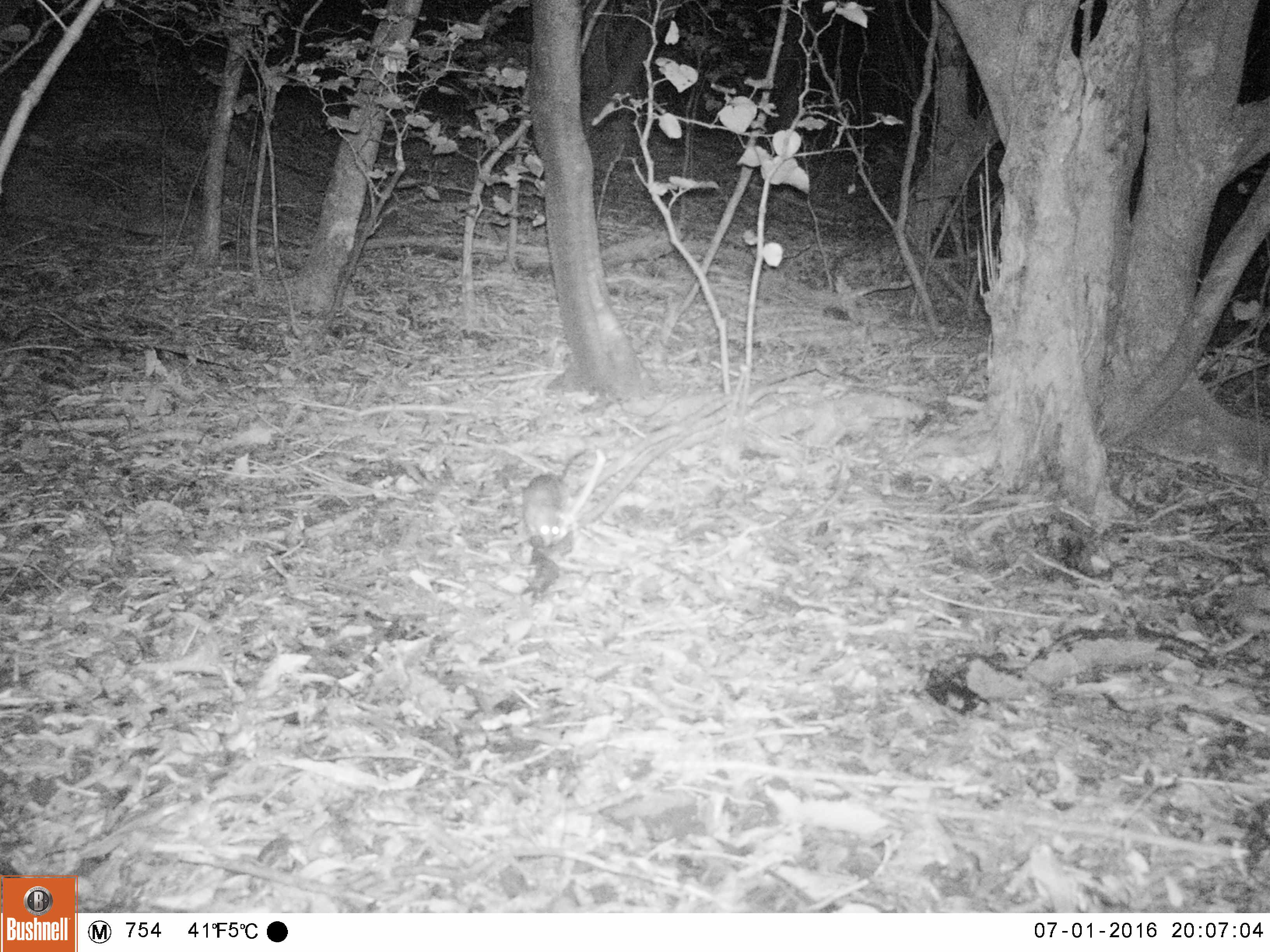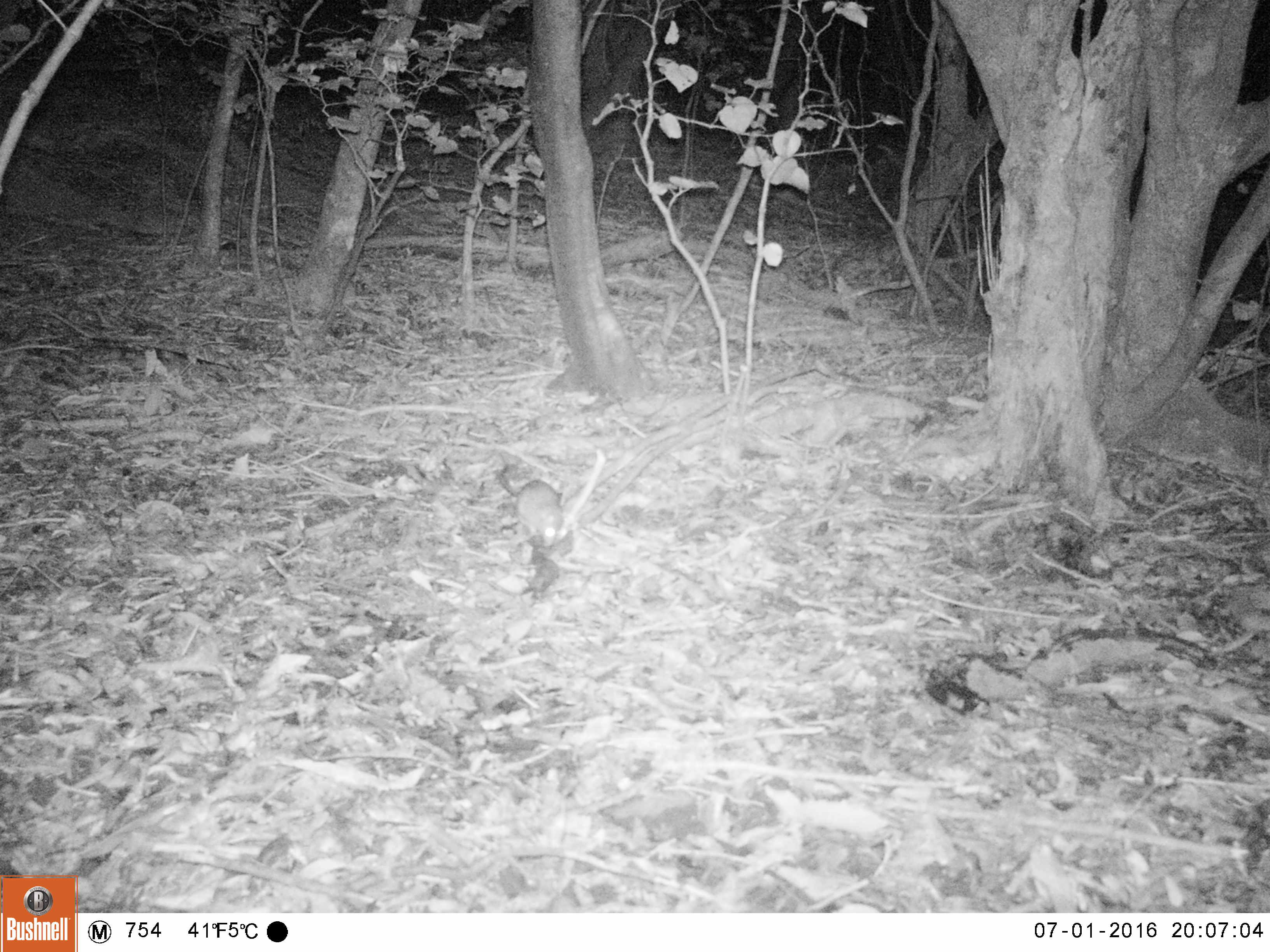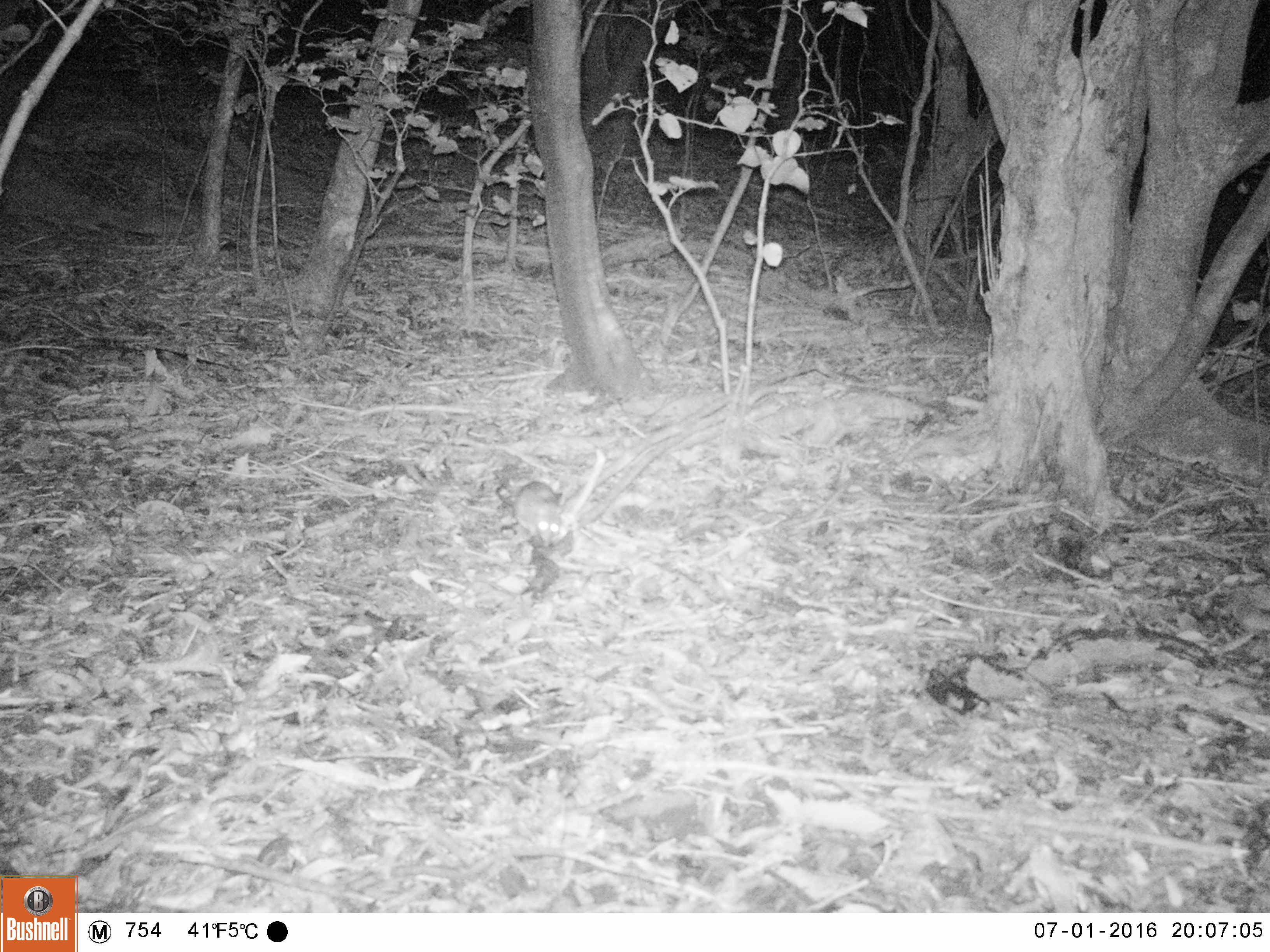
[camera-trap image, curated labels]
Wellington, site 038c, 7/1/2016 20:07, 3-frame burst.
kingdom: Animalia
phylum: Chordata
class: Mammalia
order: Rodentia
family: Muridae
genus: Rattus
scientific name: Rattus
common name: rat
Rat (Rattus).